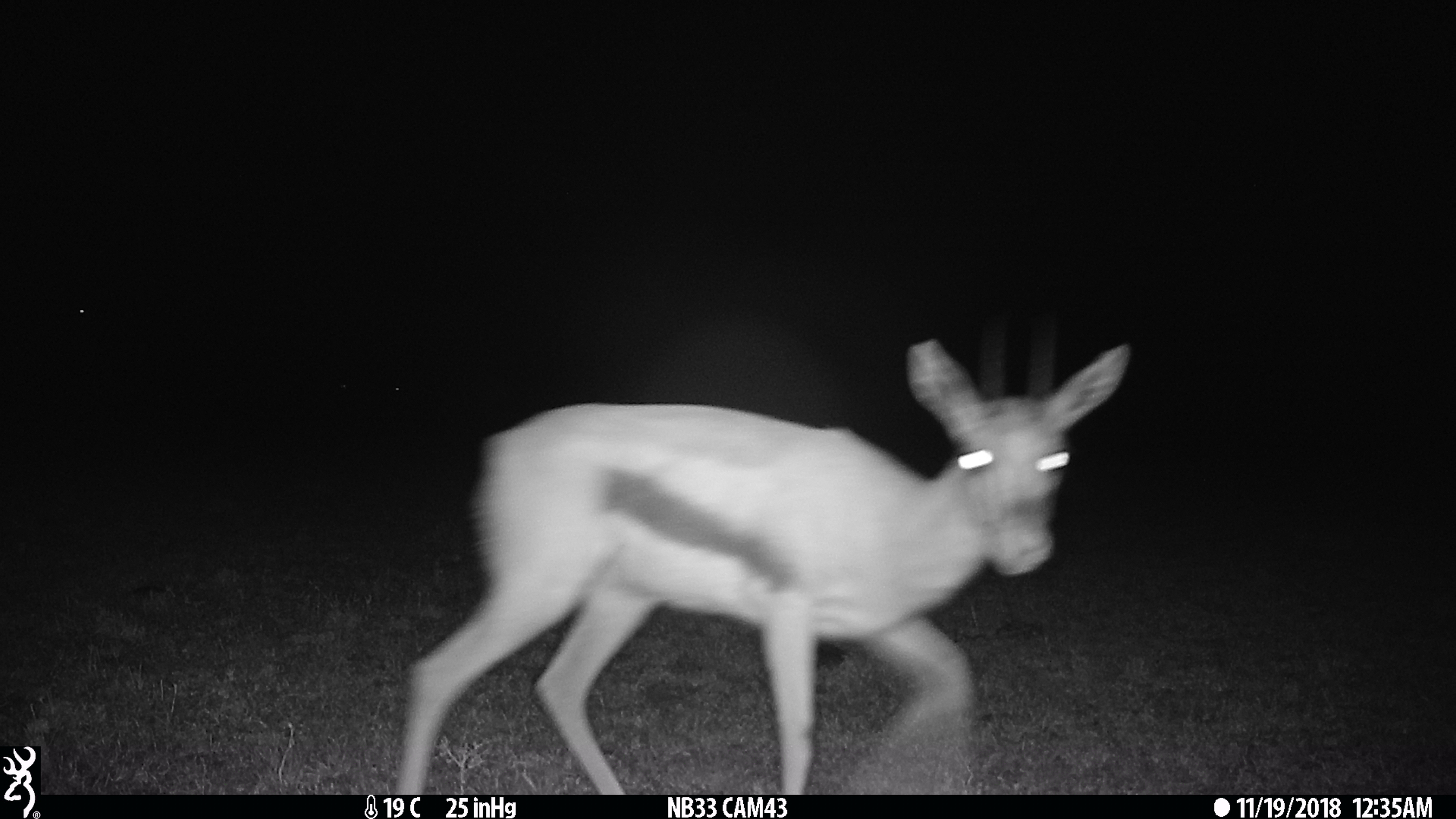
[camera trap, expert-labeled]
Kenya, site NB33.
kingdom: Animalia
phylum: Chordata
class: Mammalia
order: Artiodactyla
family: Bovidae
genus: Eudorcas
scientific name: Eudorcas thomsonii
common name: thomon's gazelle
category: gazelle thomsons